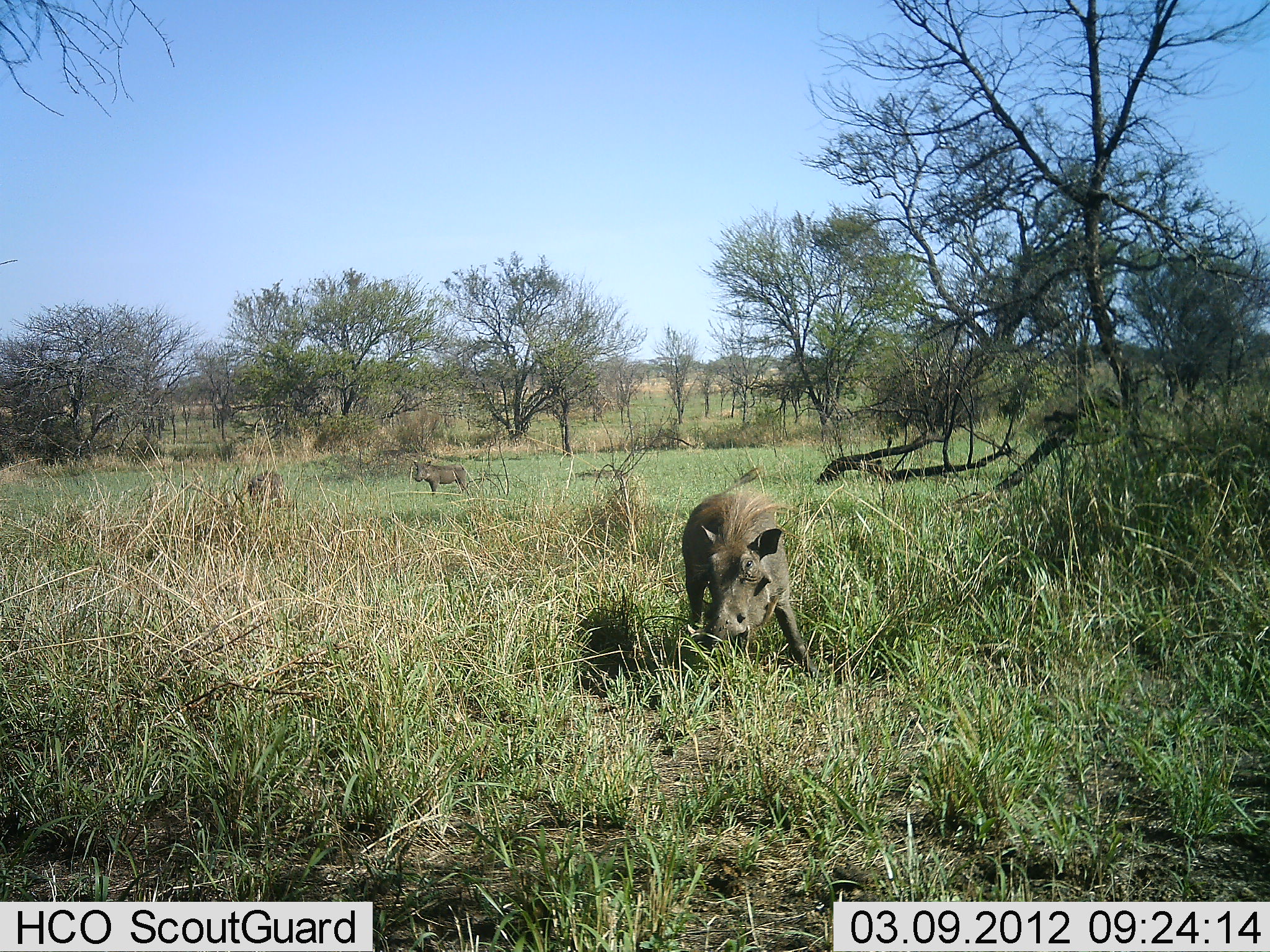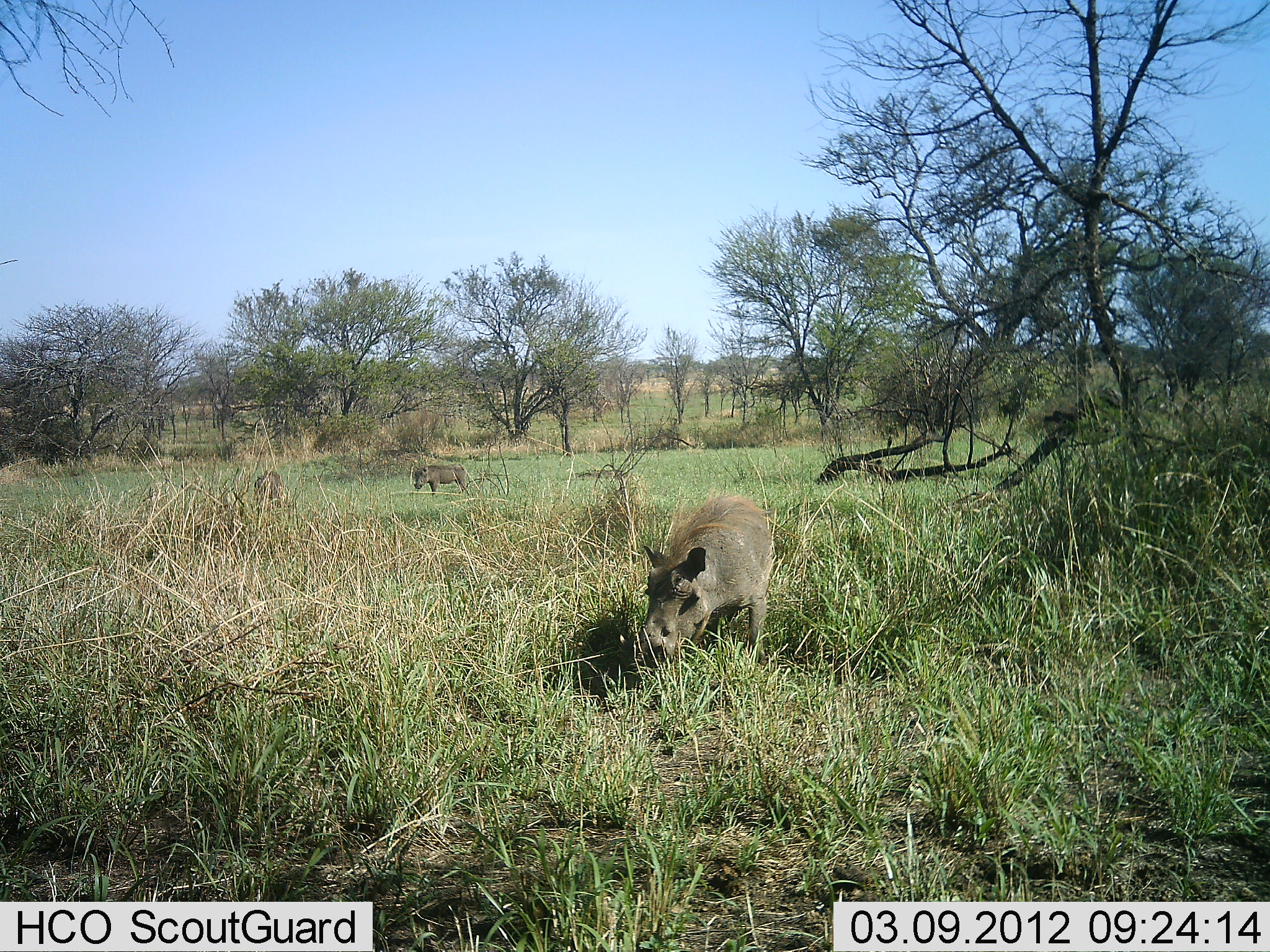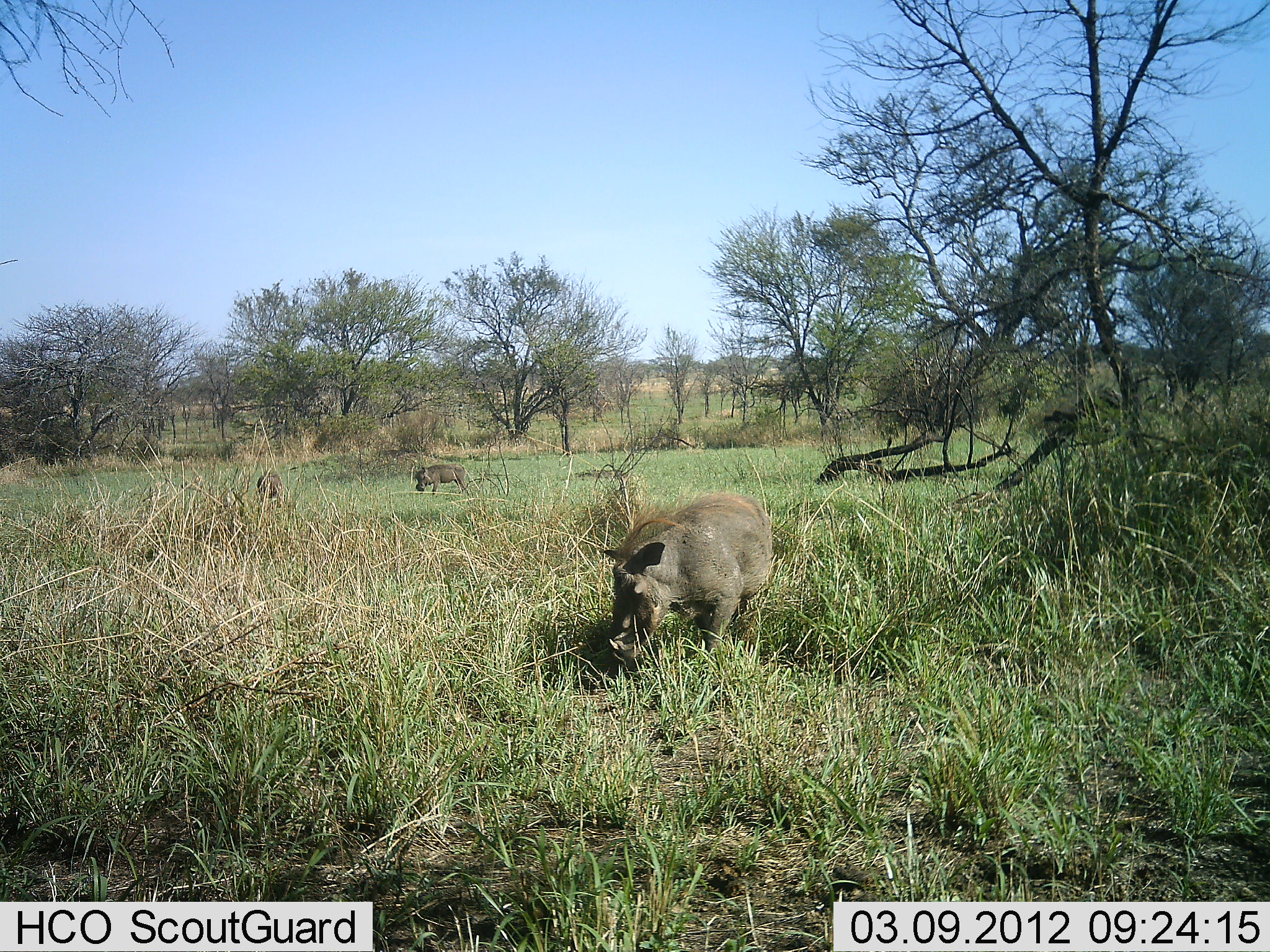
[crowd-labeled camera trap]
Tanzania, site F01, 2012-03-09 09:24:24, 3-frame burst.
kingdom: Animalia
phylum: Chordata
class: Mammalia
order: Artiodactyla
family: Suidae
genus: Phacochoerus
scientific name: Phacochoerus africanus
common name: warthog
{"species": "warthog (Phacochoerus africanus)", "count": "3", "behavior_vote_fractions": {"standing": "40%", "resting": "0%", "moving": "20%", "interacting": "0%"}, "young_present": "0%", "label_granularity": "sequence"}